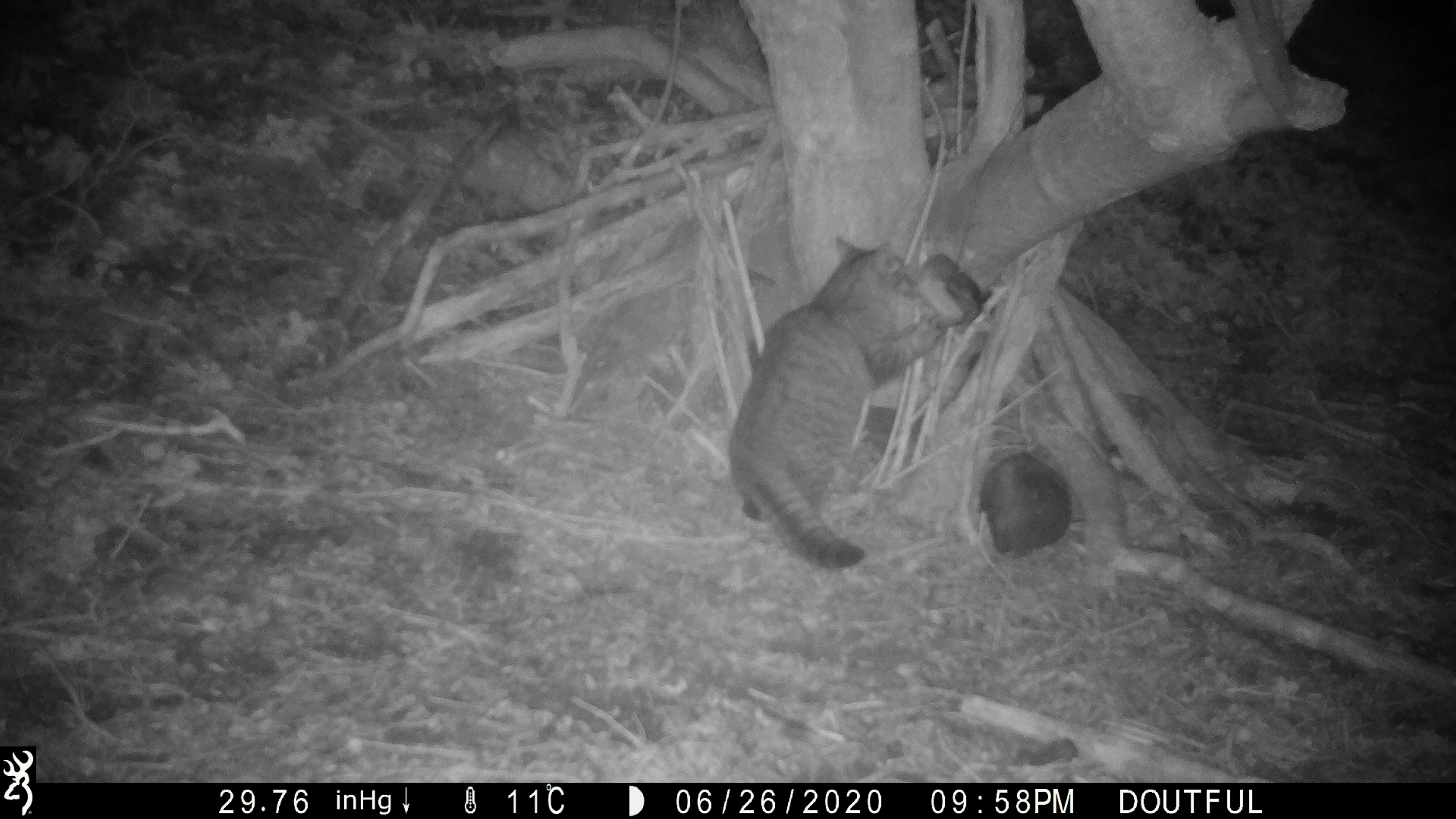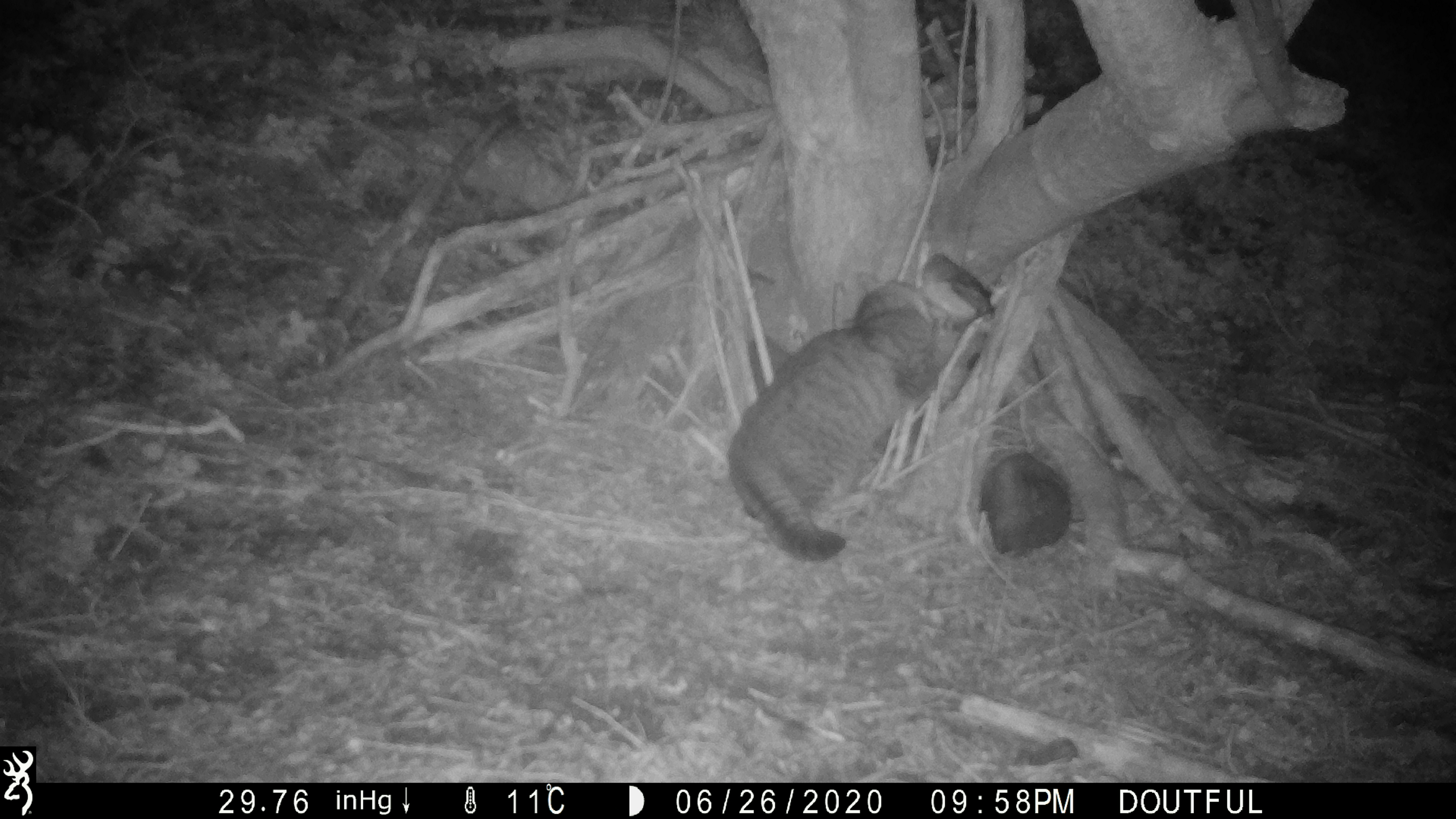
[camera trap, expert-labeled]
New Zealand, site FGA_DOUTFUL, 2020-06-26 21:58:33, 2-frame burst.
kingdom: Animalia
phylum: Chordata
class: Mammalia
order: Carnivora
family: Felidae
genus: Felis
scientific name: Felis catus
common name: domestic cat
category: cat